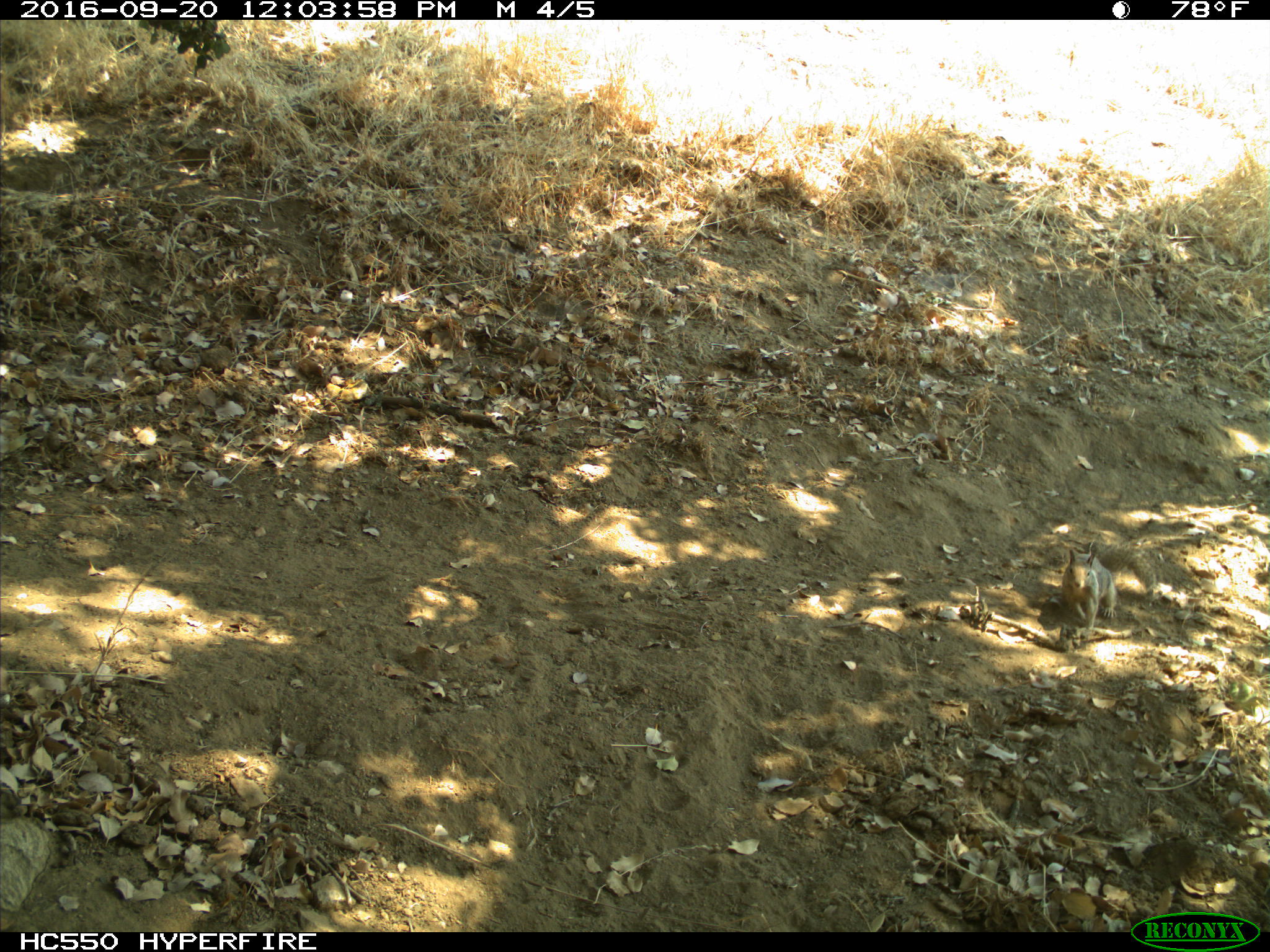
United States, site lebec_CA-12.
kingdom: Animalia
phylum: Chordata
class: Mammalia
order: Rodentia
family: Sciuridae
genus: Otospermophilus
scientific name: Otospermophilus beecheyi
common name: california ground squirrel